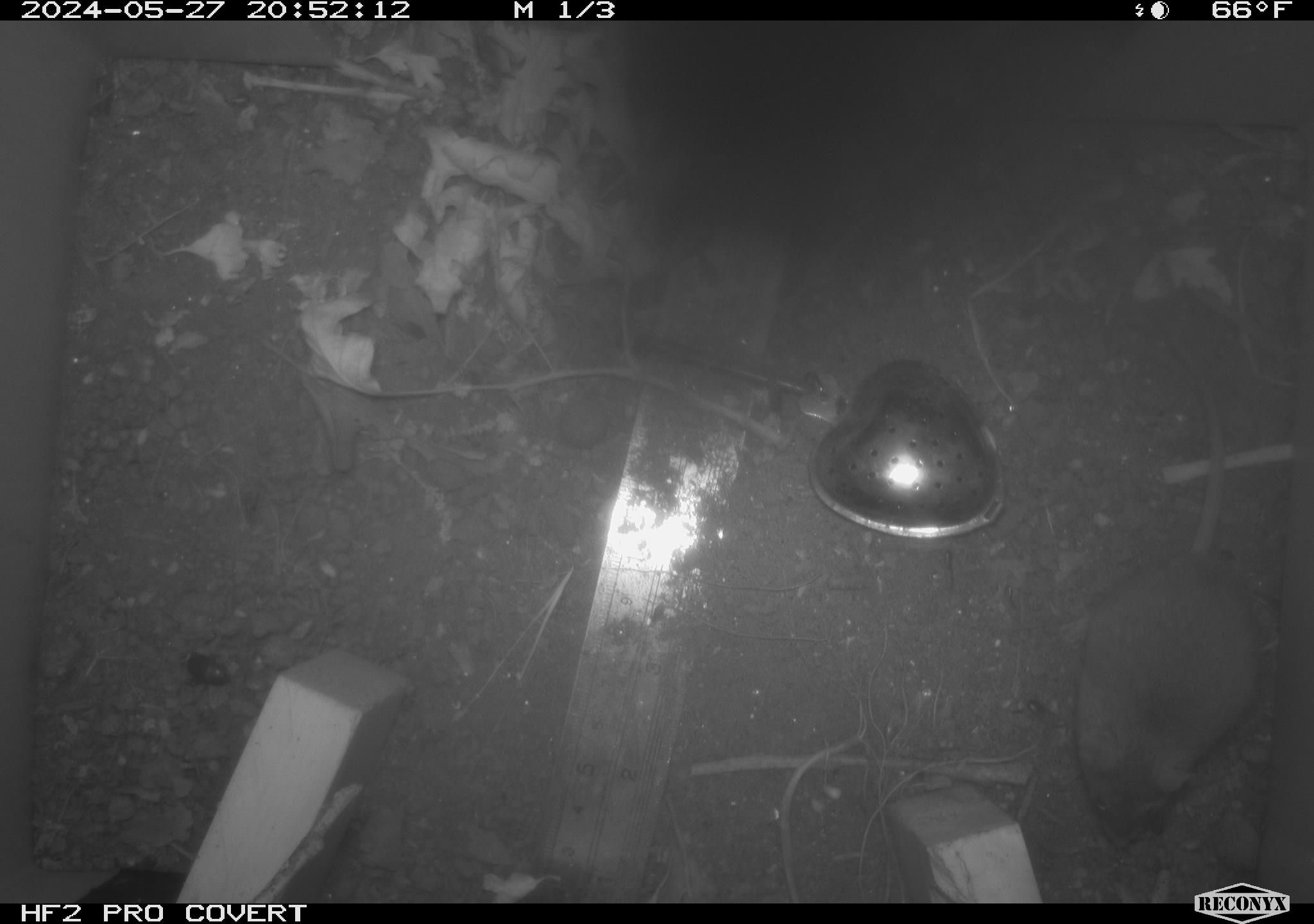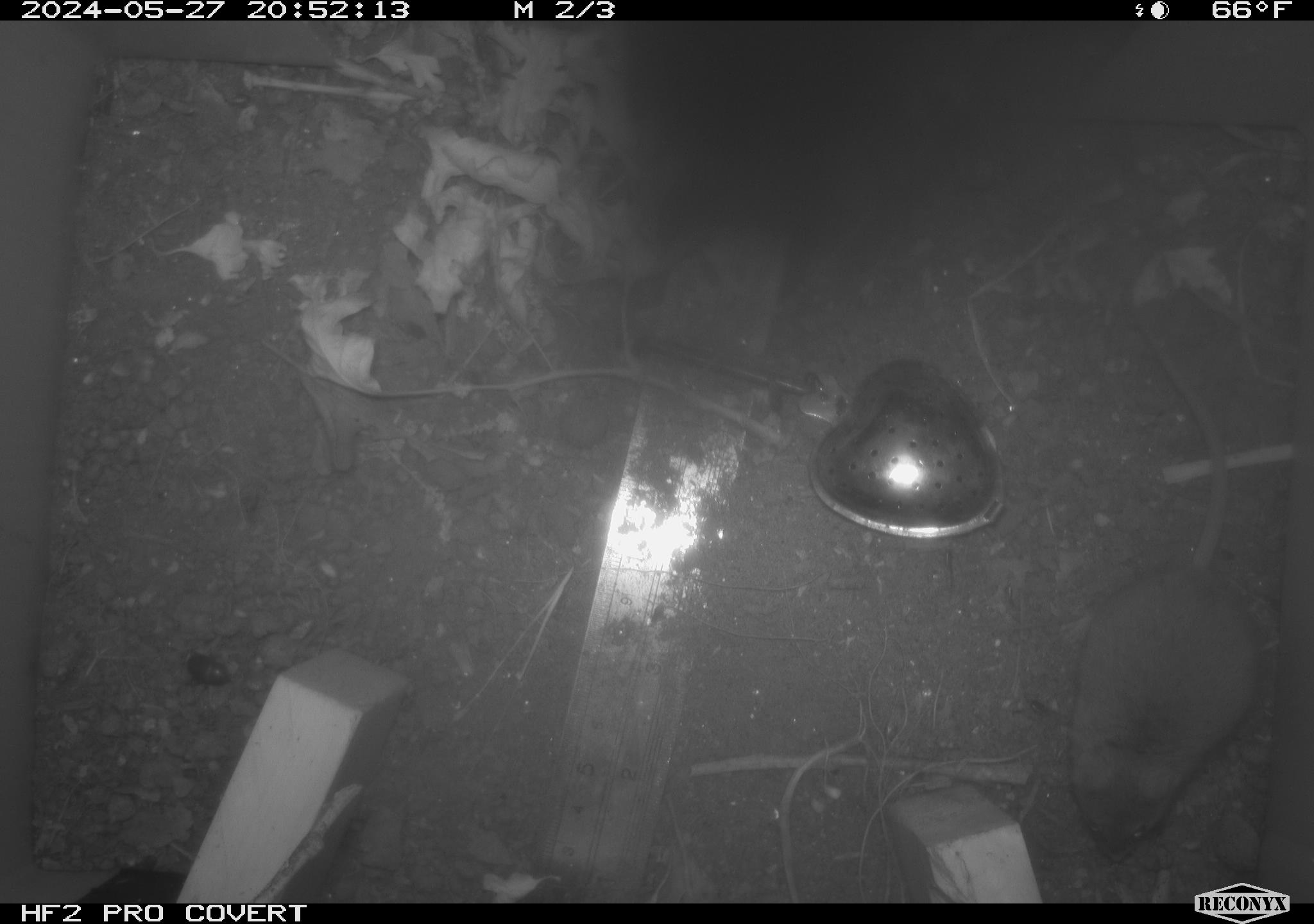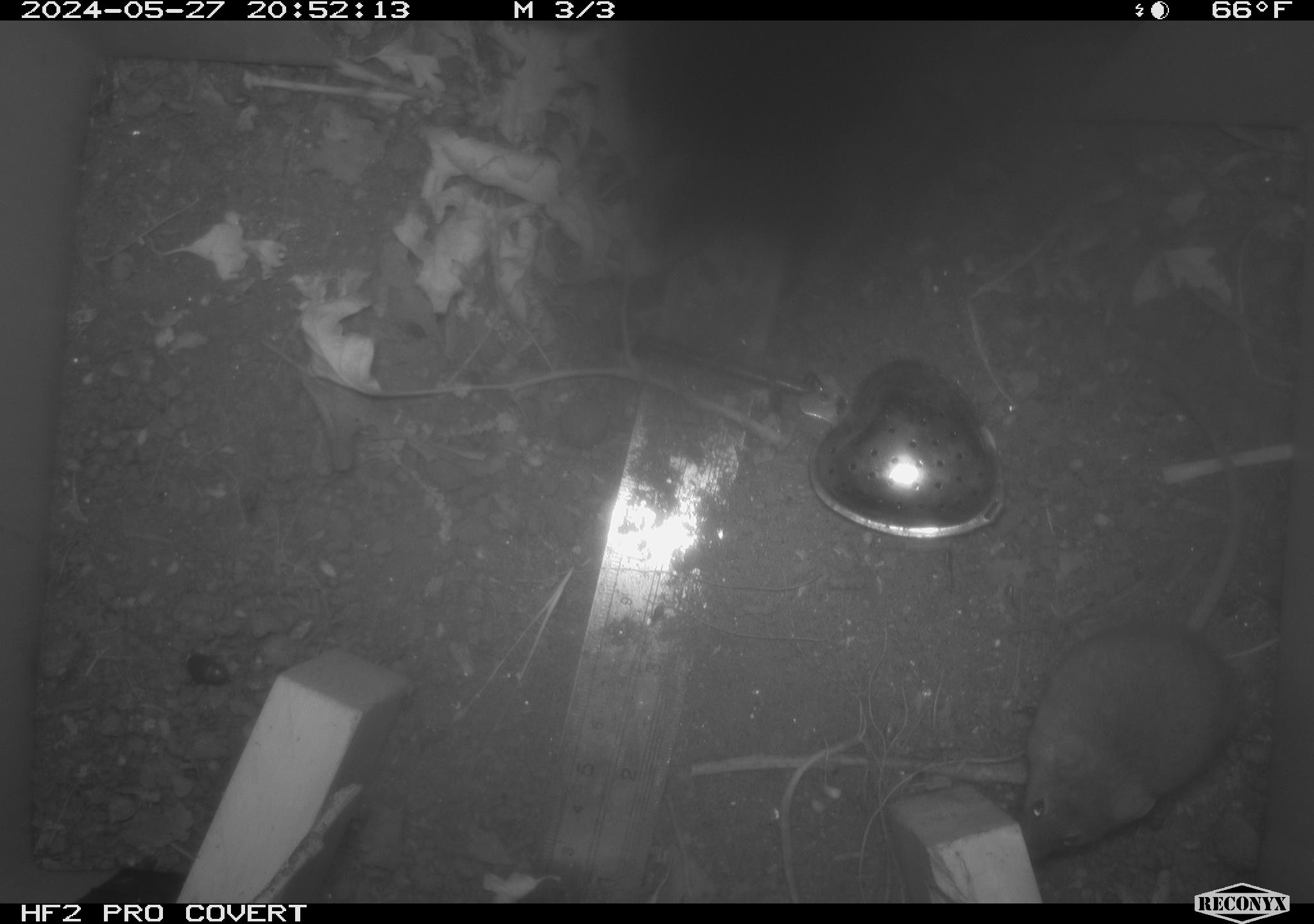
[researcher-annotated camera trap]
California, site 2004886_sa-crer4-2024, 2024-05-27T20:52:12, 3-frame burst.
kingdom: Animalia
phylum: Chordata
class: Mammalia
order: Rodentia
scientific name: Rodentia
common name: mouse species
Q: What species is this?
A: Mouse species (Rodentia).